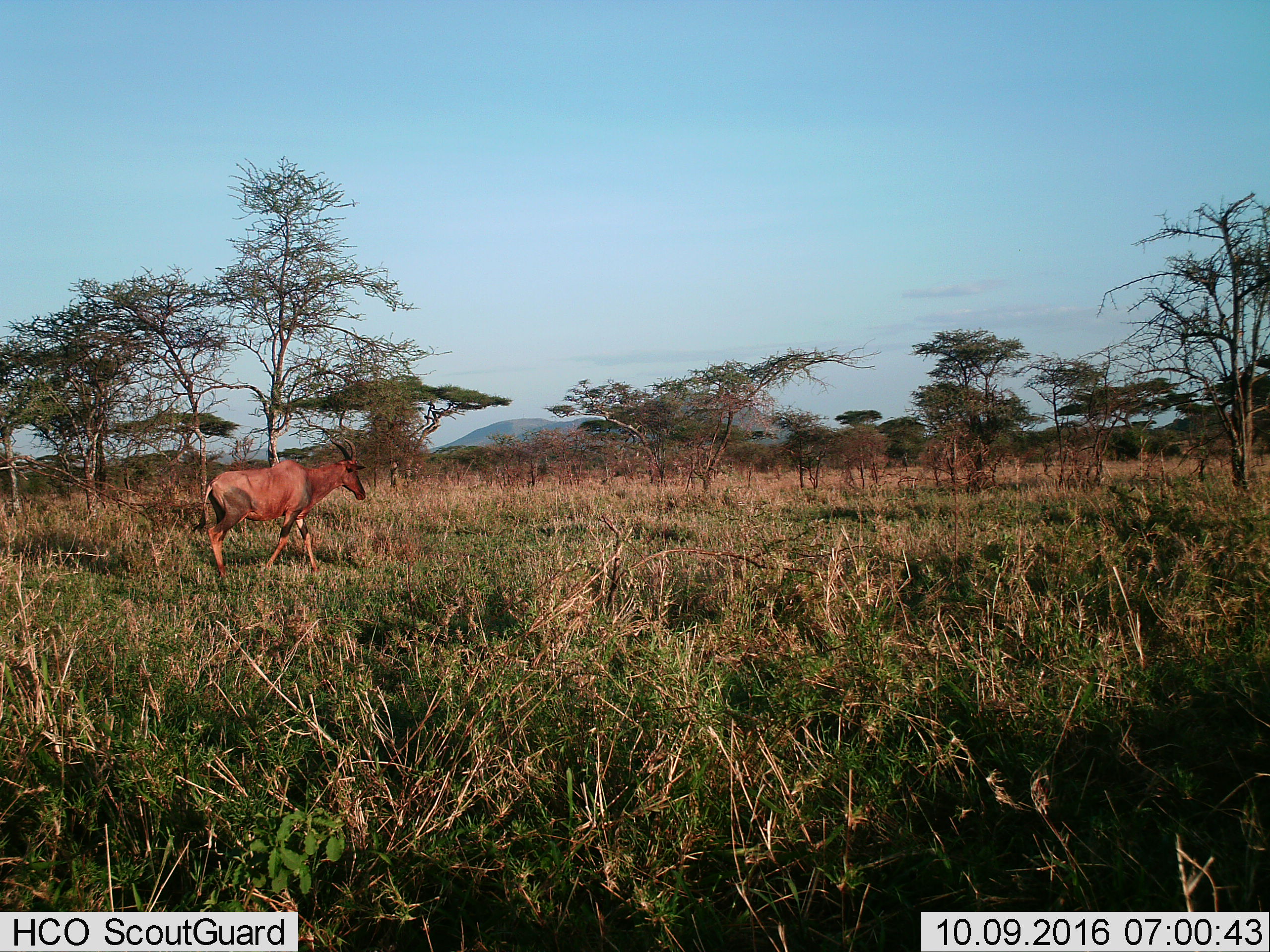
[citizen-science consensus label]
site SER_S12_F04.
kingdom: Animalia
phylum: Chordata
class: Mammalia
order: Artiodactyla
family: Bovidae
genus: Damaliscus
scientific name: Damaliscus lunatus jimela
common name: topi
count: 1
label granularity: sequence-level